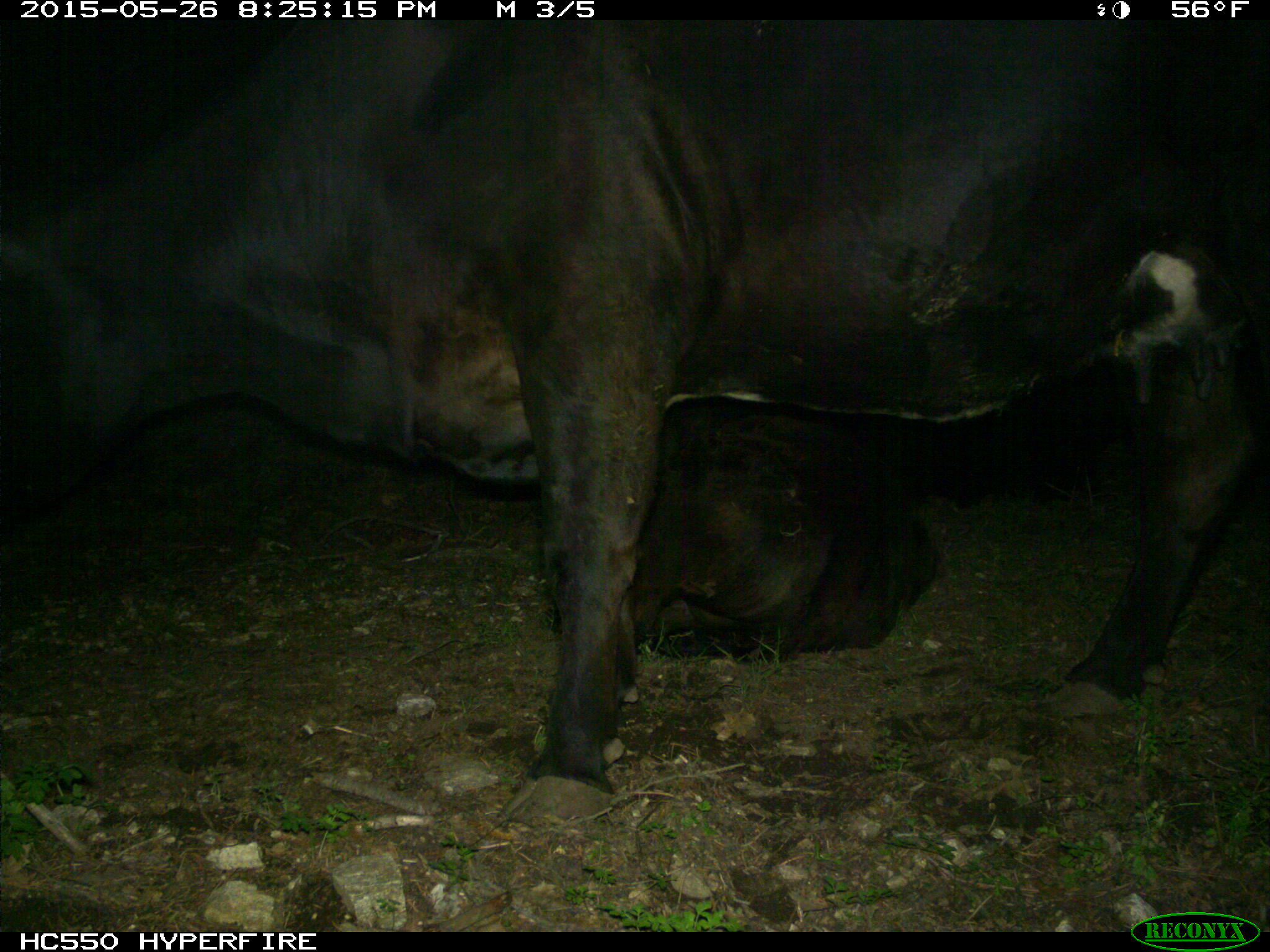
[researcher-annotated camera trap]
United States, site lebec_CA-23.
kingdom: Animalia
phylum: Chordata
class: Mammalia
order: Artiodactyla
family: Bovidae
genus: Bos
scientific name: Bos taurus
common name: domestic cow